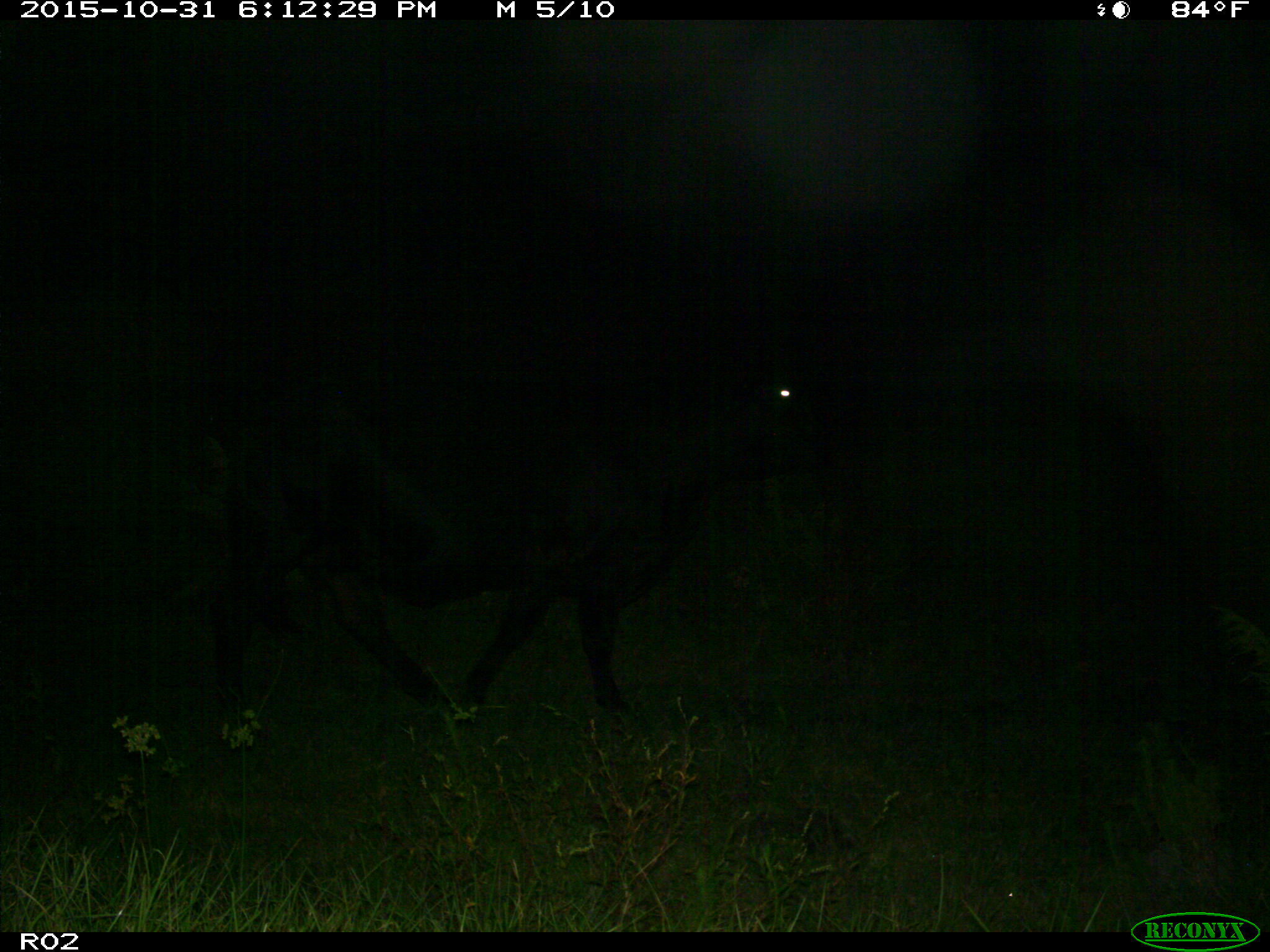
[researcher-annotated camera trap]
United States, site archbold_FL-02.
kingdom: Animalia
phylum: Chordata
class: Mammalia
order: Artiodactyla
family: Bovidae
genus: Bos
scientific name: Bos taurus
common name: domestic cow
Bos taurus (domestic cow).